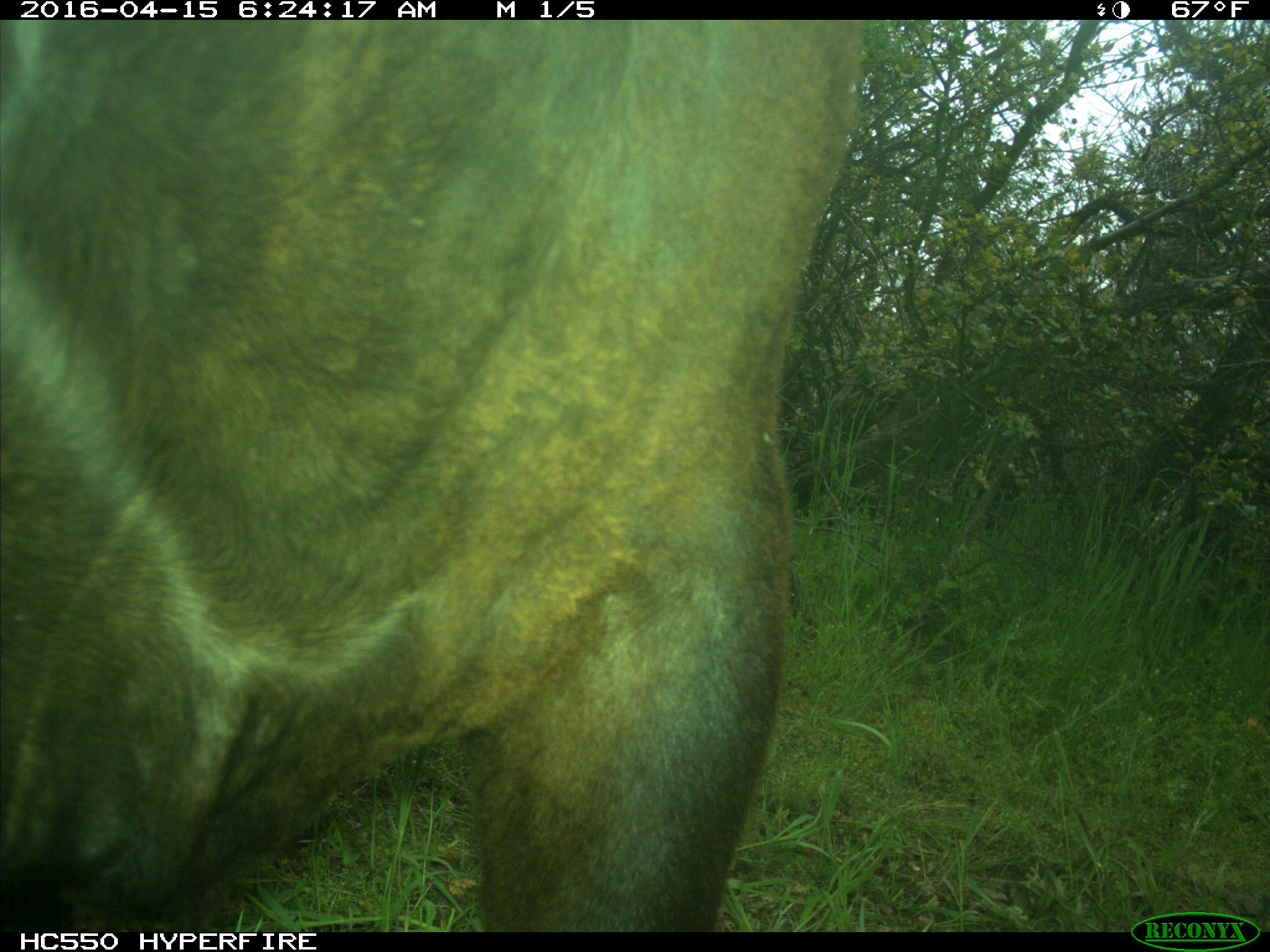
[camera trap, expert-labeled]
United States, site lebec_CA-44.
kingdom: Animalia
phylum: Chordata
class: Mammalia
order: Artiodactyla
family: Bovidae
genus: Bos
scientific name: Bos taurus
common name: domestic cow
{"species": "Bos taurus (domestic cow)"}